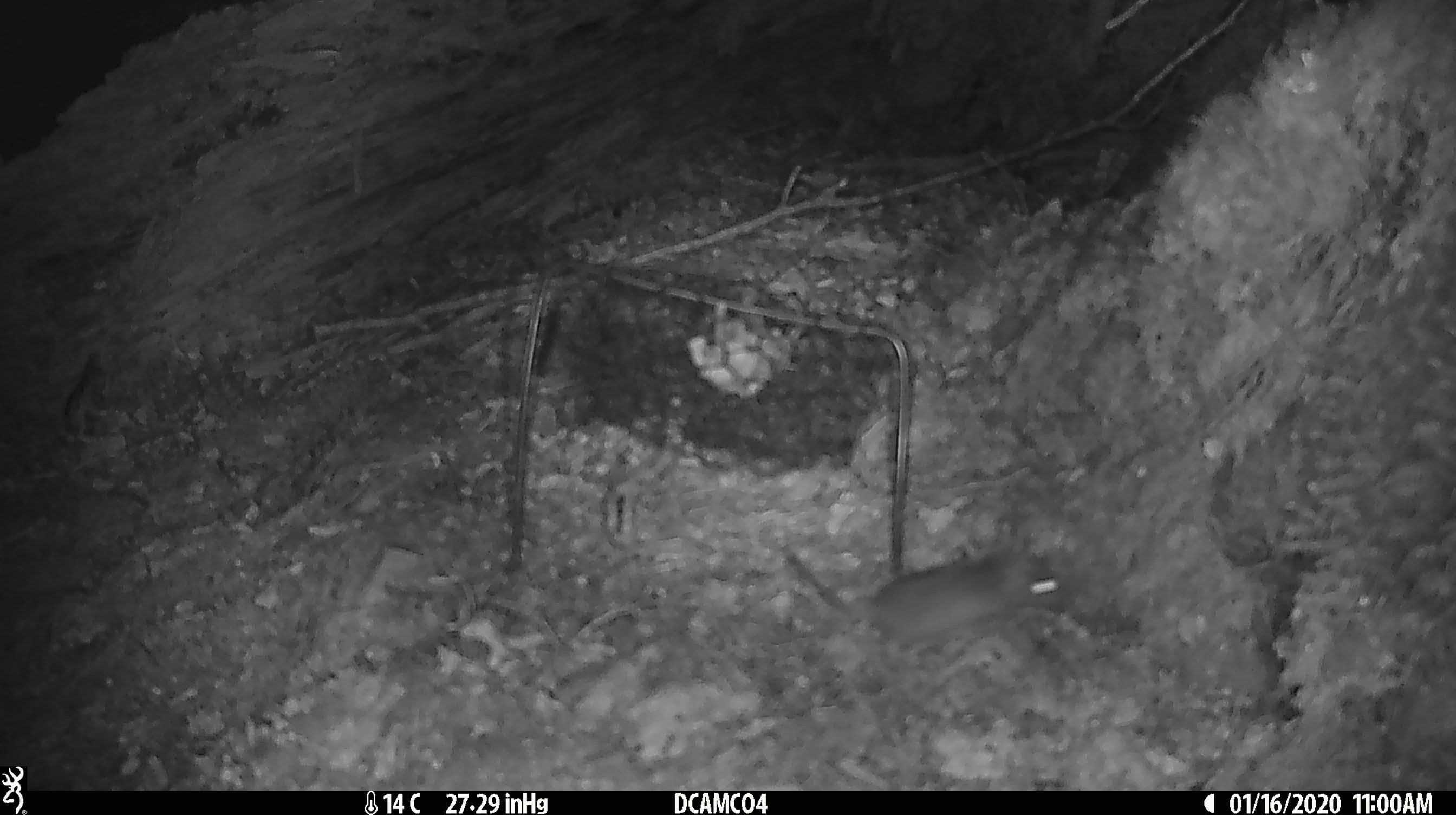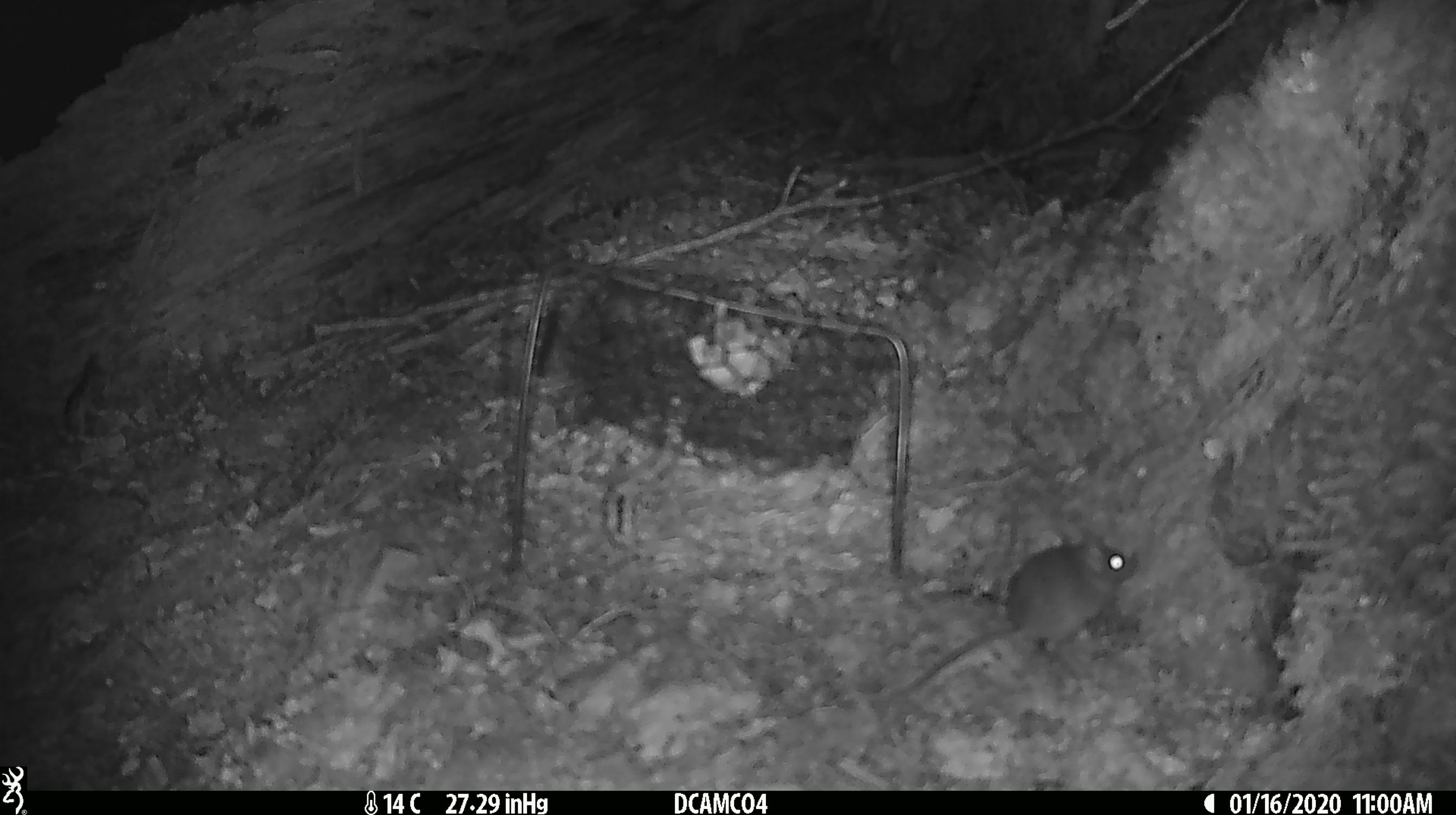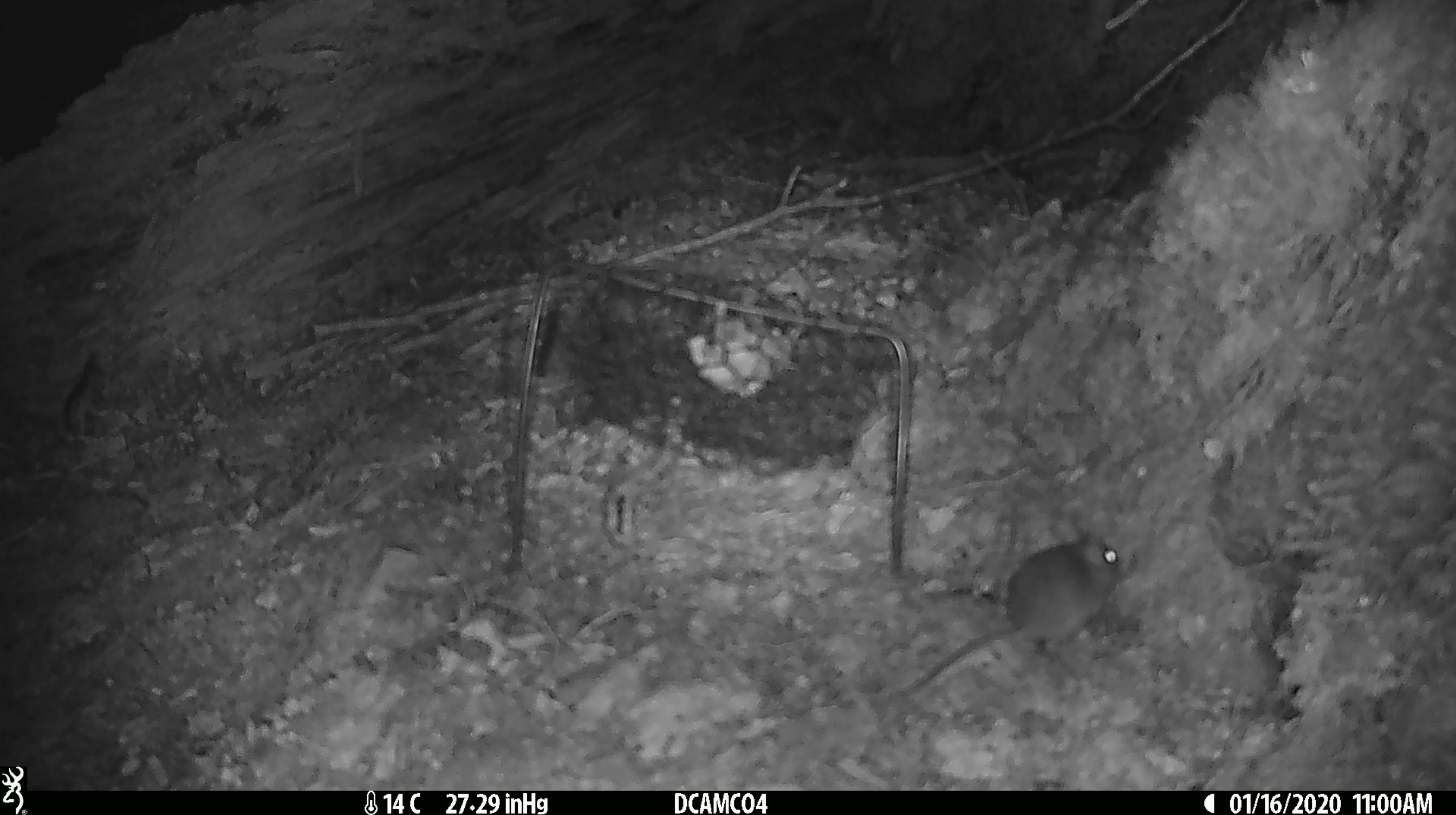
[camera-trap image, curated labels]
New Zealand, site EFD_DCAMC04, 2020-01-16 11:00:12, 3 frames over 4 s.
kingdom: Animalia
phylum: Chordata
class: Mammalia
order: Rodentia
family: Muridae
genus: Mus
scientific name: Mus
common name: mouse